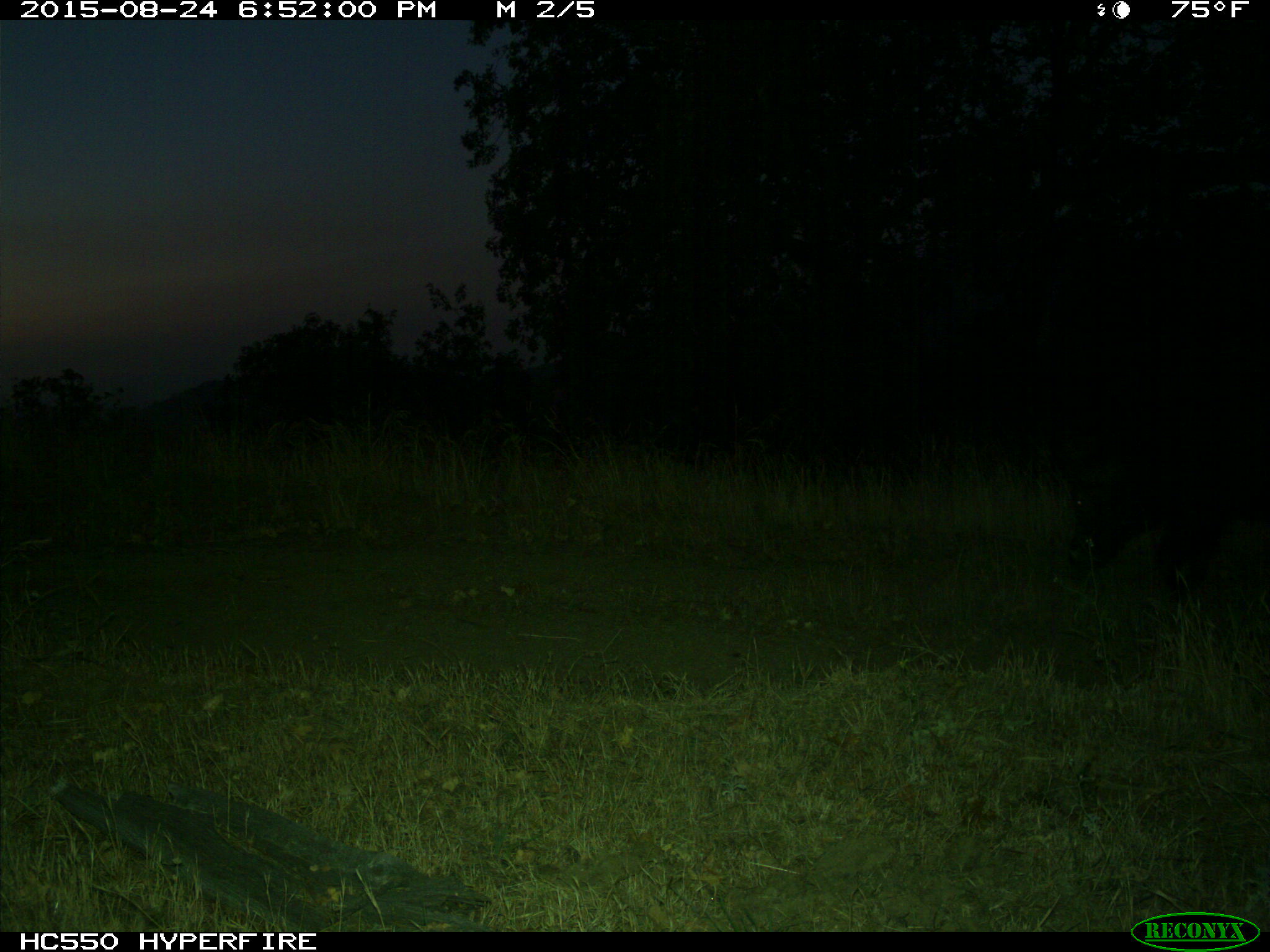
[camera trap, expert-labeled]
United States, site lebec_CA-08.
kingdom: Animalia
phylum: Chordata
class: Mammalia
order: Artiodactyla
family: Suidae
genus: Sus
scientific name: Sus scrofa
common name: wild boar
Sus scrofa (wild boar).